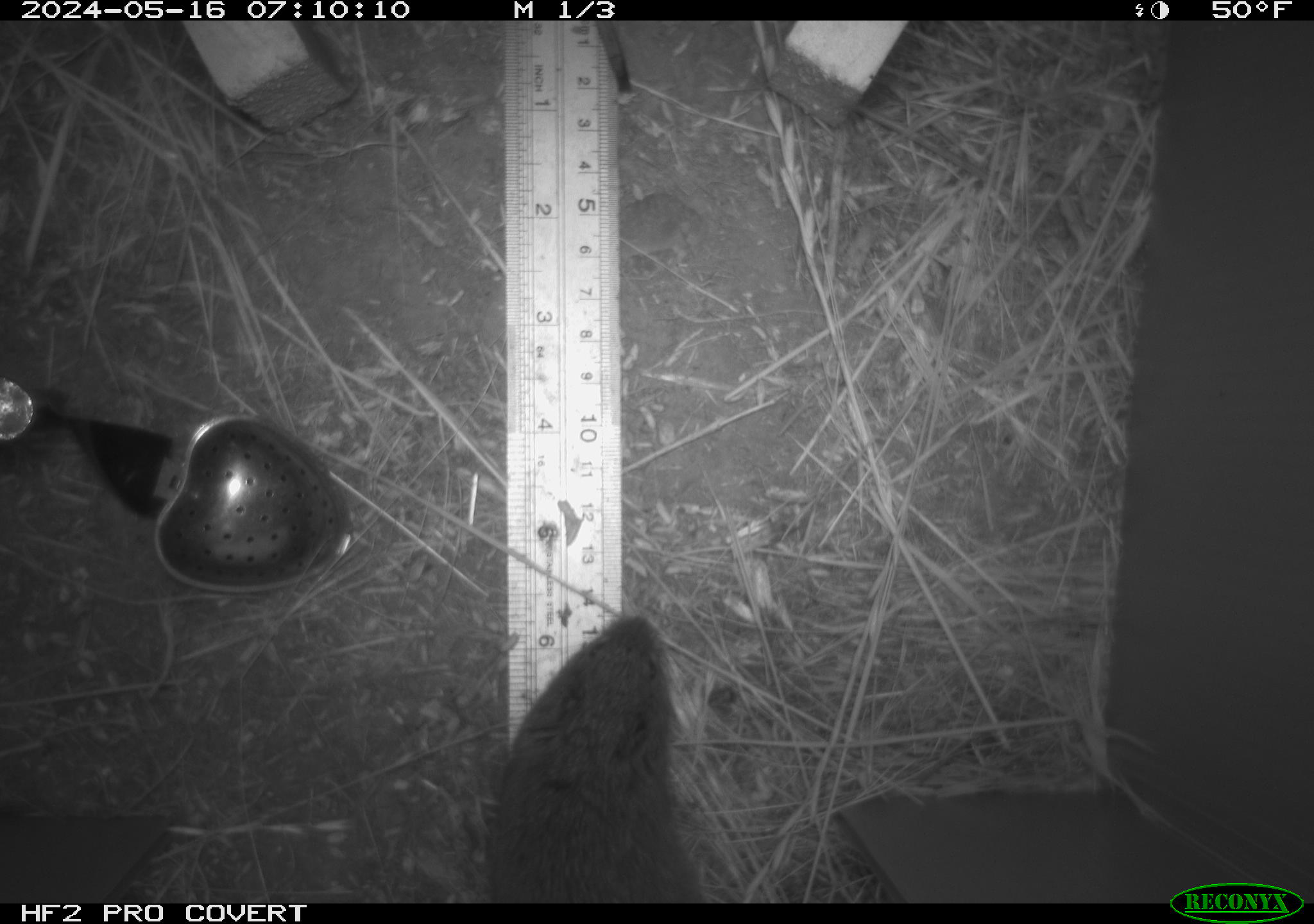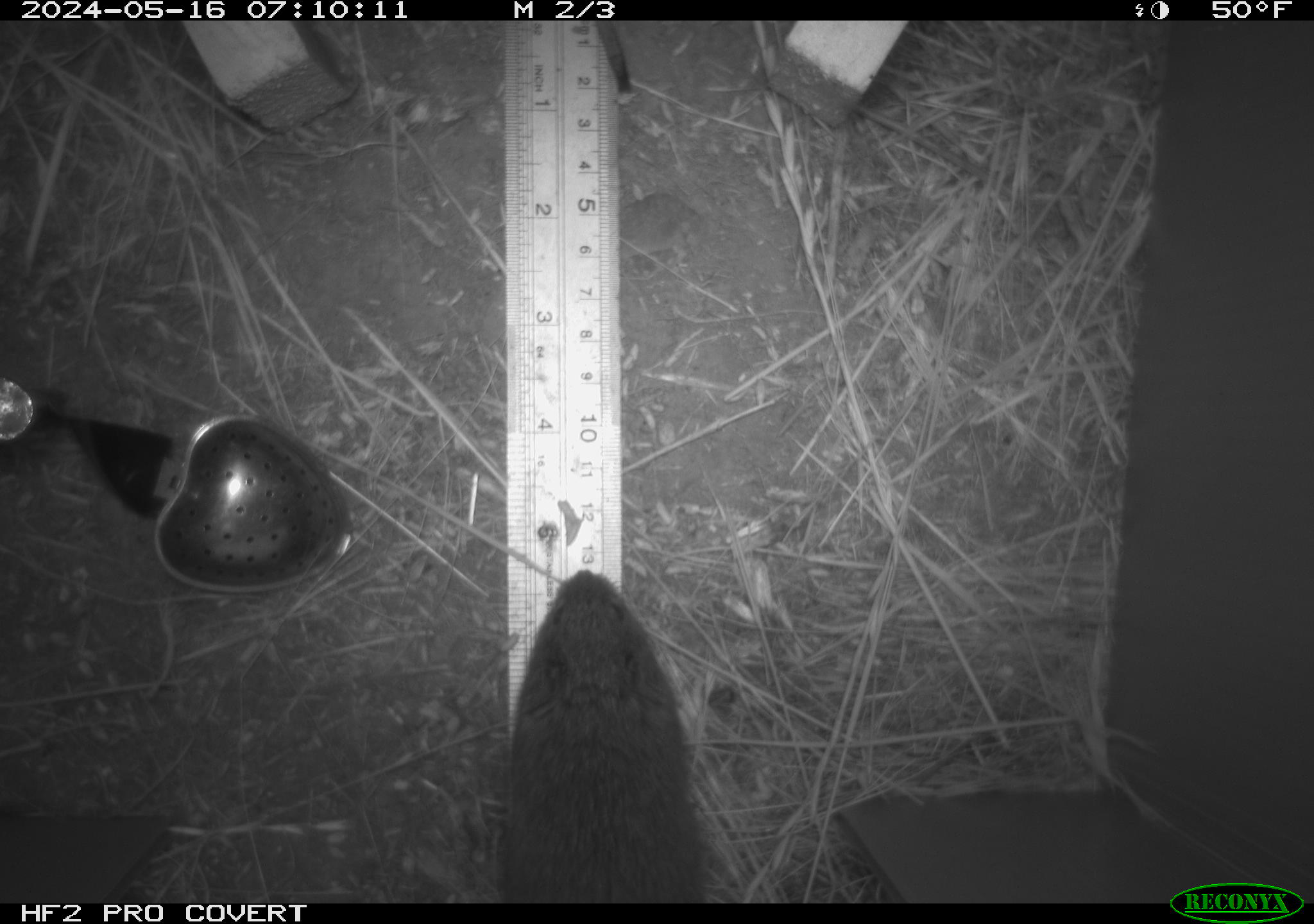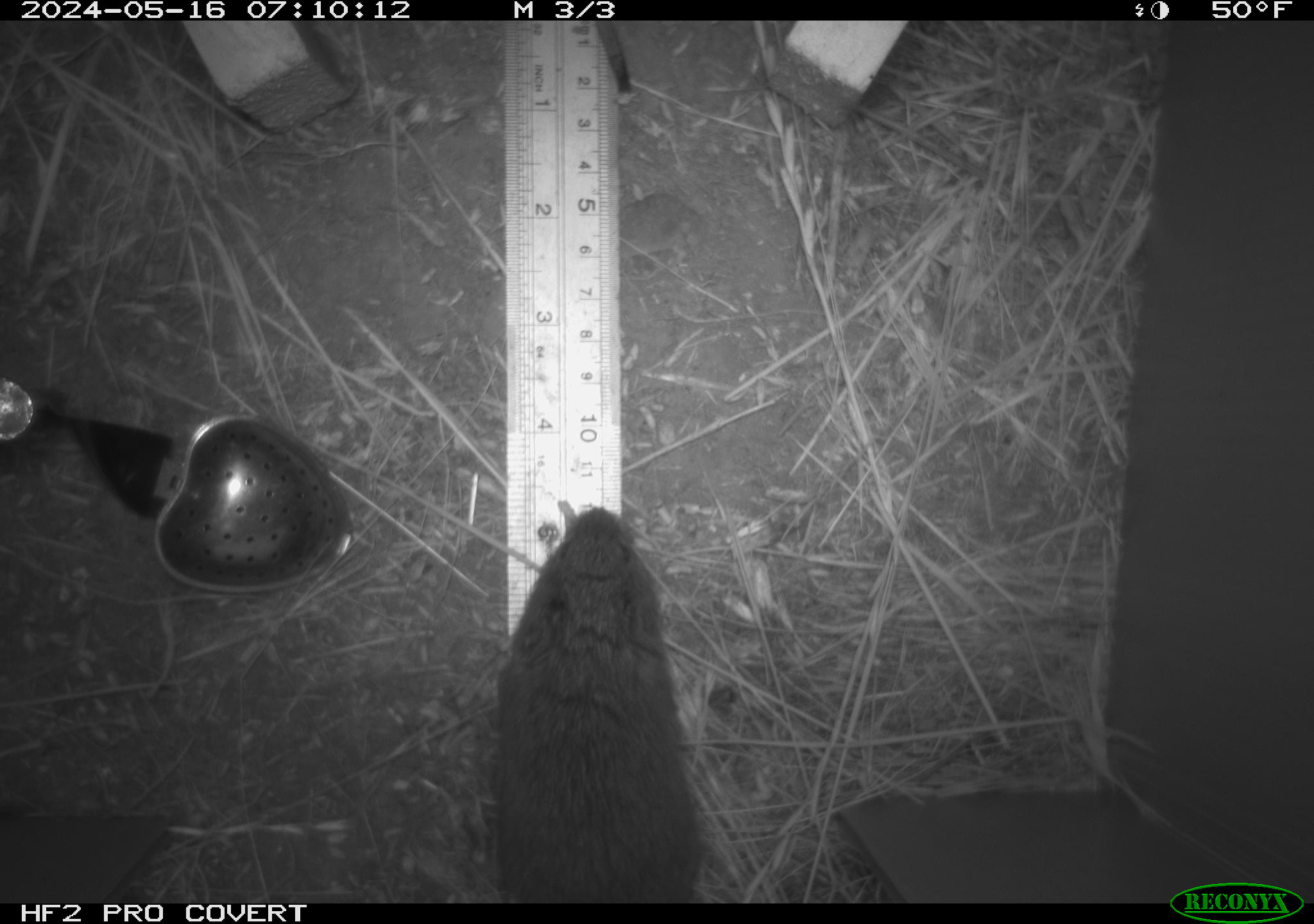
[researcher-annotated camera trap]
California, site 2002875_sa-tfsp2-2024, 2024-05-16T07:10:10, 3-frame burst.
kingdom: Animalia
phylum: Chordata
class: Mammalia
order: Rodentia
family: Cricetidae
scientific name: Arvicolinae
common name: voles, lemmings, and muskrats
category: arvicolinae subfamily